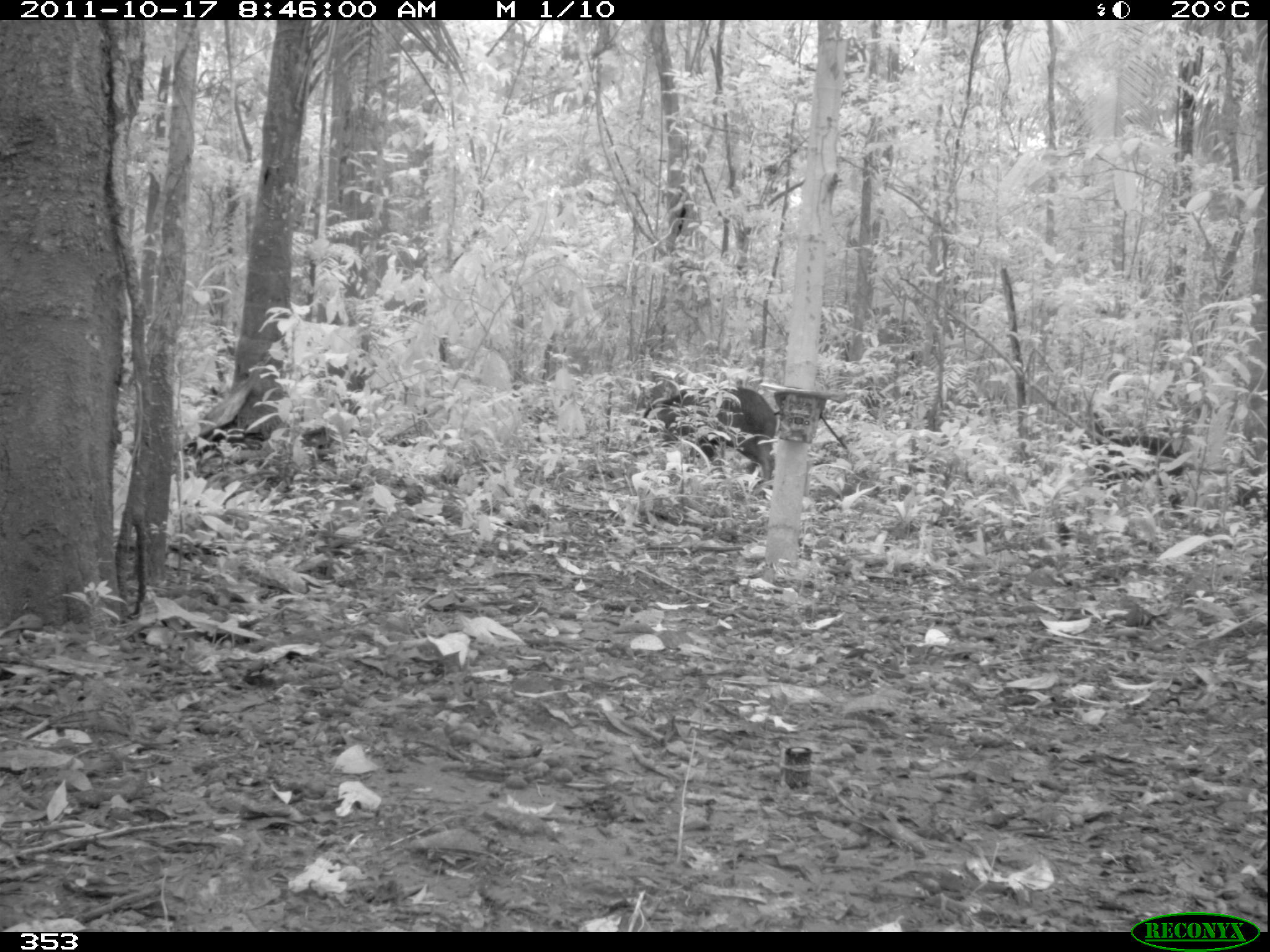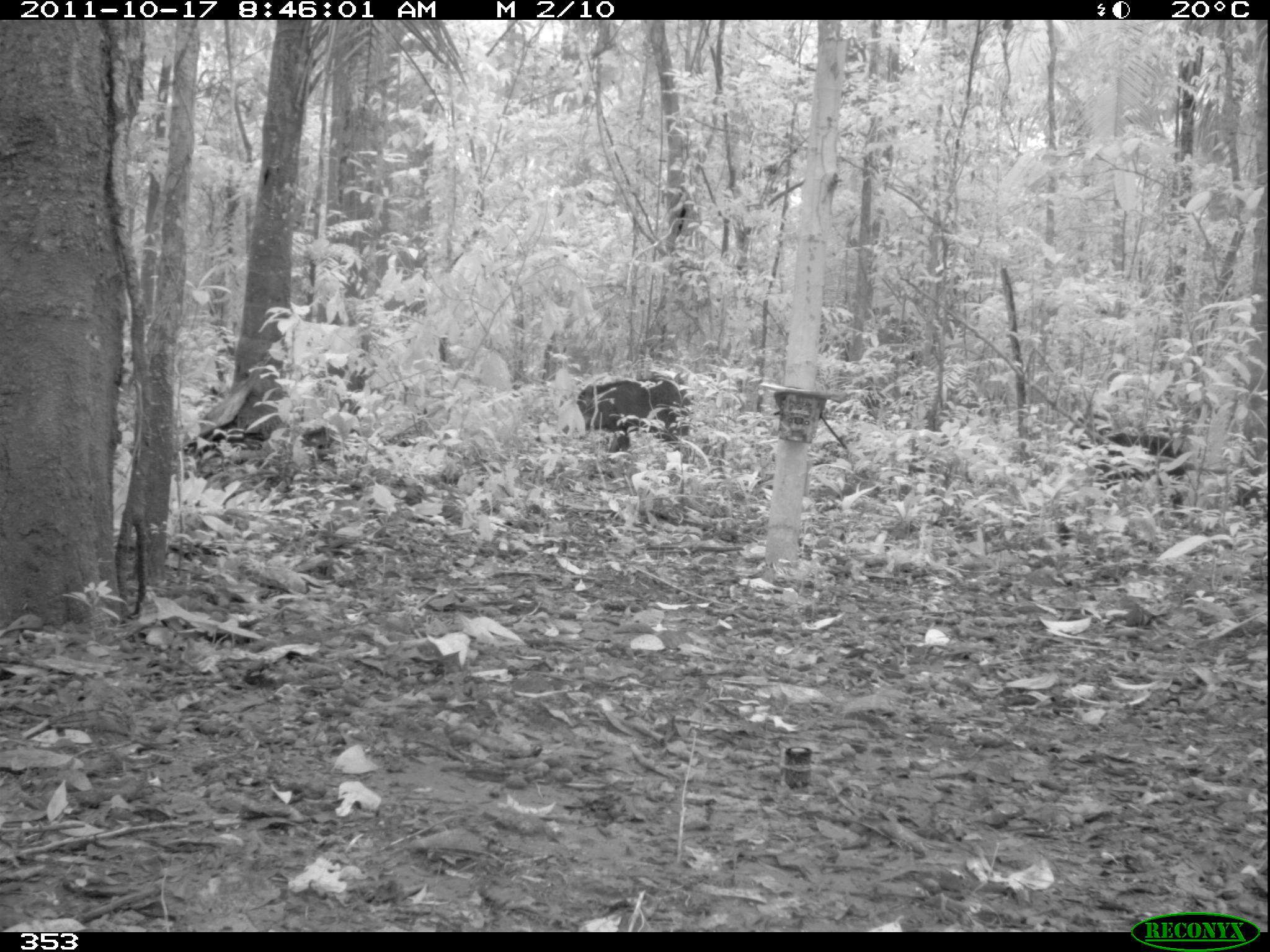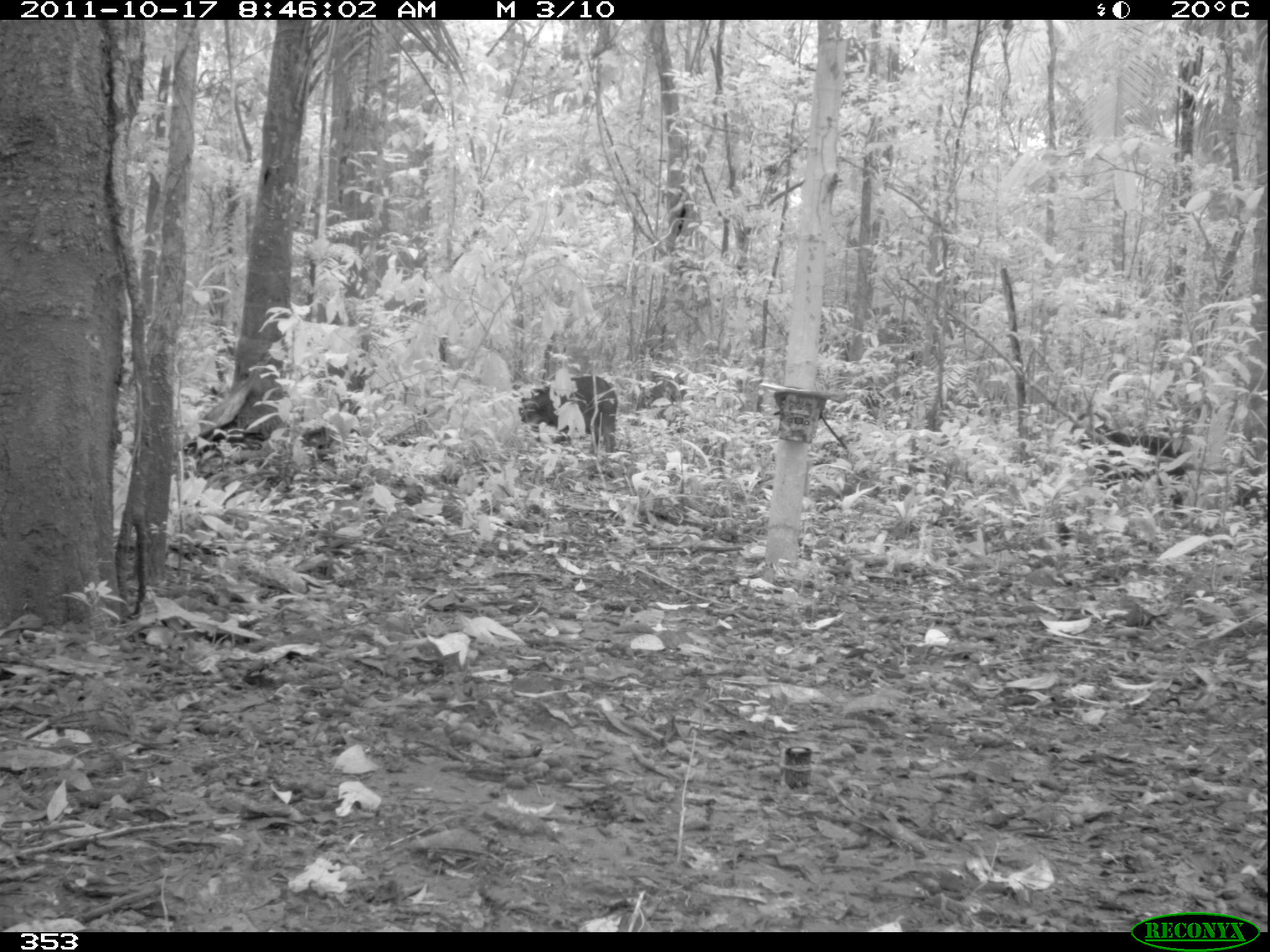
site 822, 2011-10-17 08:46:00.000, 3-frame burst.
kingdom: Animalia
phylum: Chordata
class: Mammalia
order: Artiodactyla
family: Tayassuidae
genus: Tayassu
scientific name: Tayassu pecari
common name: white-lipped peccary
Tayassu pecari (white-lipped peccary).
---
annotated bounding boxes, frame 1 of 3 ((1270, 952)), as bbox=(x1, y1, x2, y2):
tayassu pecari: bbox=(637, 385, 777, 497); bbox=(1068, 410, 1187, 518)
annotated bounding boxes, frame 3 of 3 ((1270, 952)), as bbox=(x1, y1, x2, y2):
tayassu pecari: bbox=(1070, 409, 1188, 518); bbox=(517, 373, 617, 453)